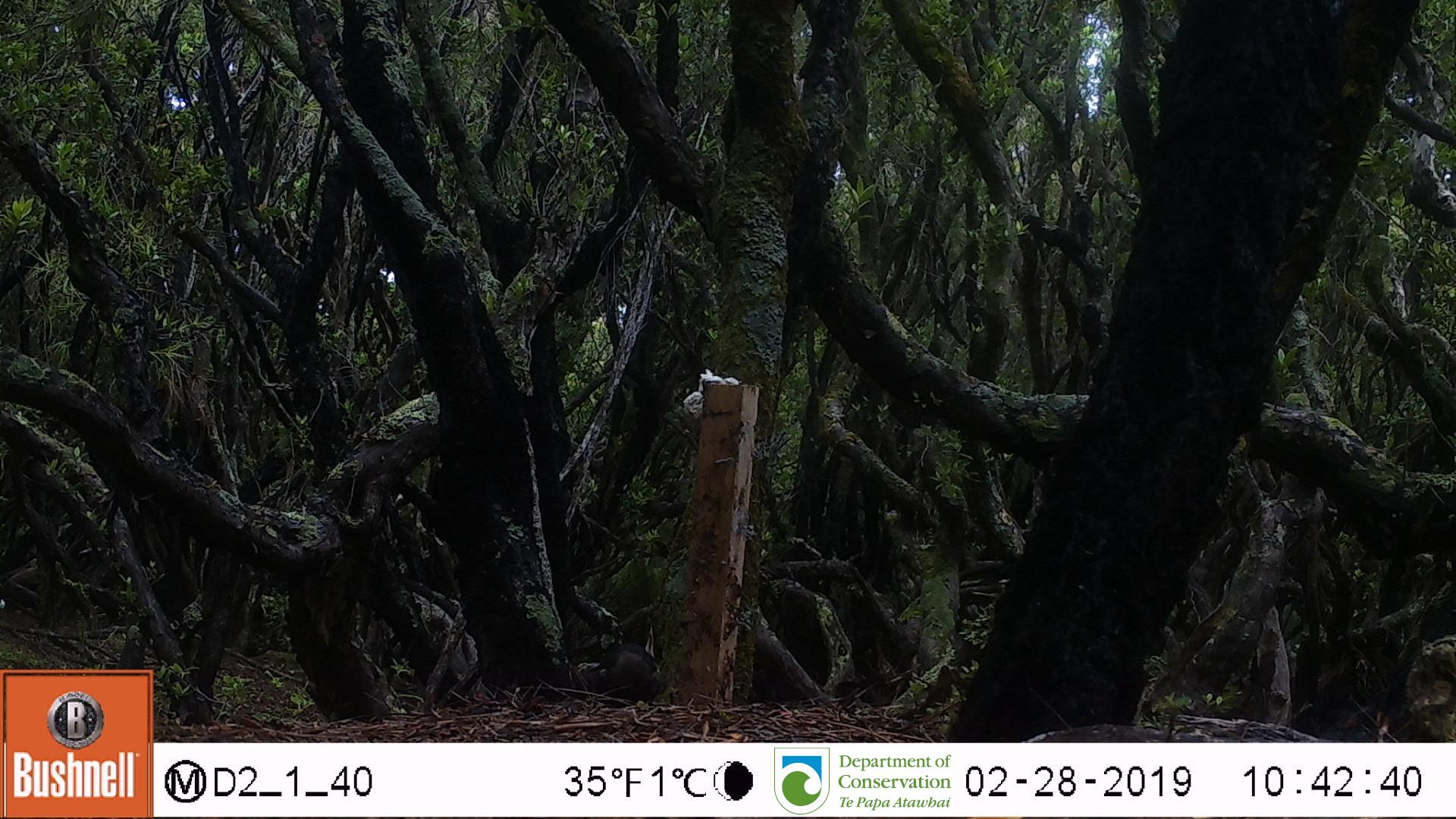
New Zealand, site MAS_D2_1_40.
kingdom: Animalia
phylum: Chordata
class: Aves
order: Passeriformes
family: Turdidae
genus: Turdus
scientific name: Turdus merula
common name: eurasian blackbird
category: blackbird